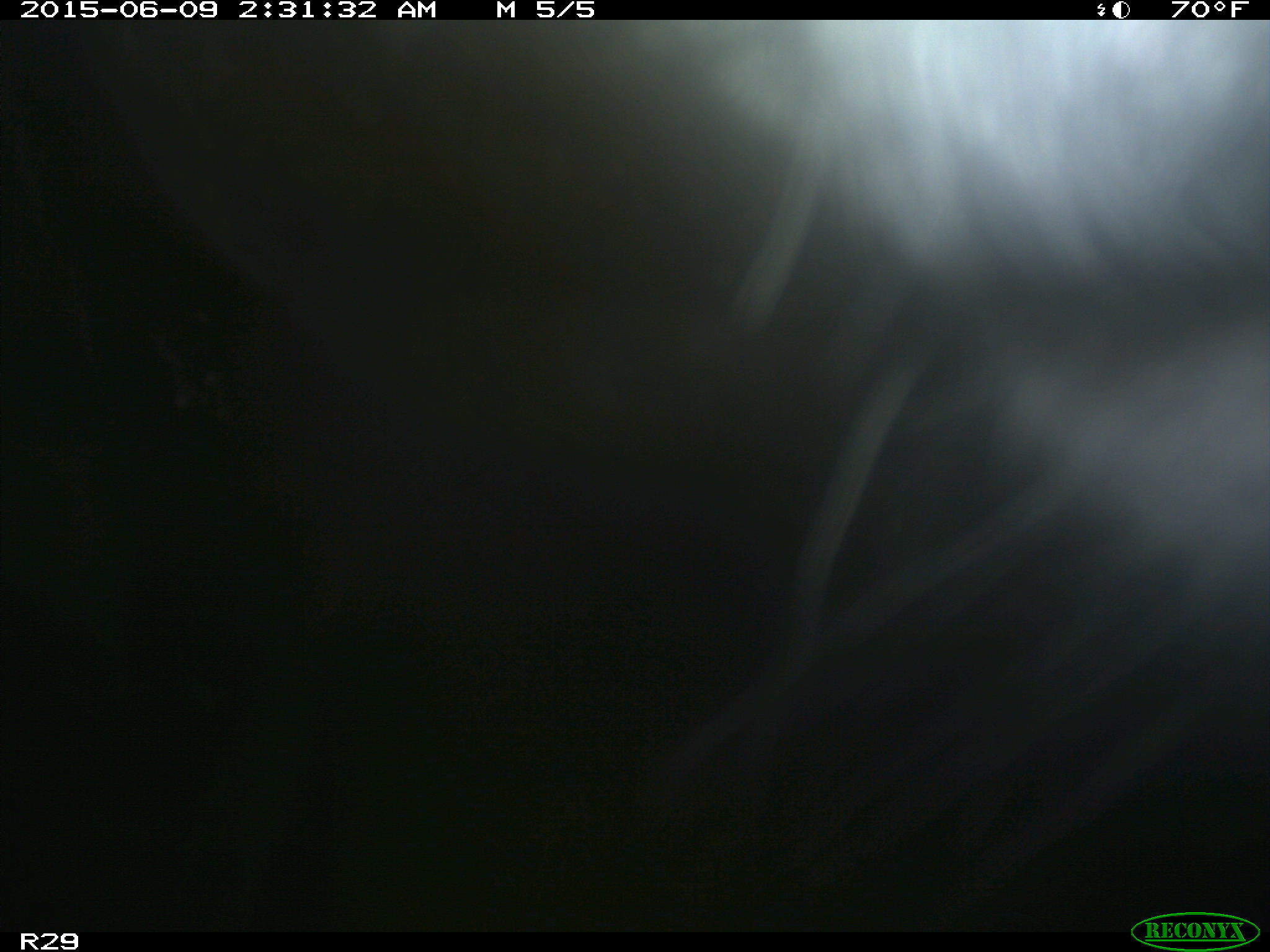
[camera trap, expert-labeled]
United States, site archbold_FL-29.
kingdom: Animalia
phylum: Chordata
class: Mammalia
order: Artiodactyla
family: Bovidae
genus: Bos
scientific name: Bos taurus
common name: domestic cow